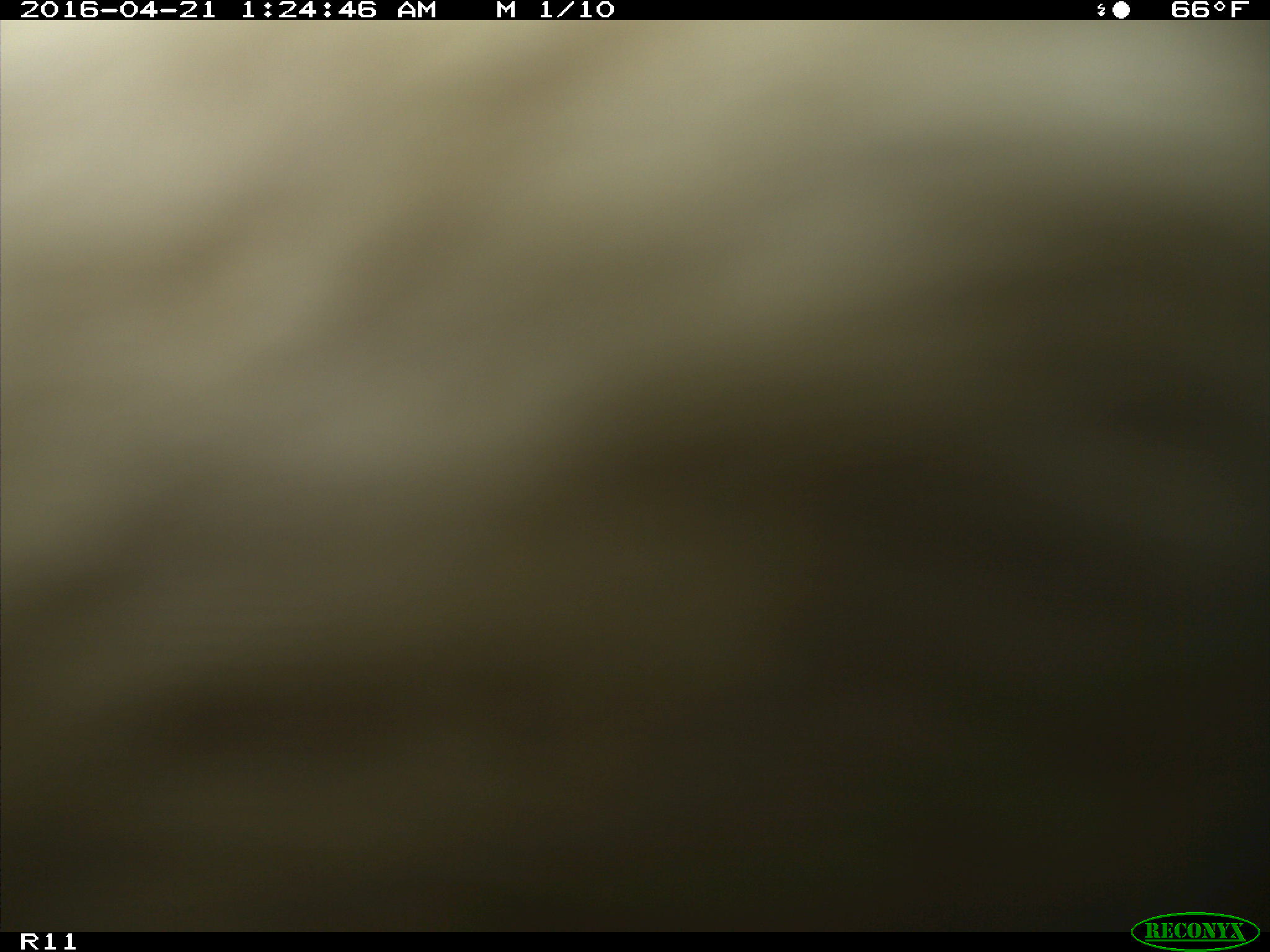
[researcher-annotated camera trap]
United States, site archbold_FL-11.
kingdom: Animalia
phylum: Chordata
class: Mammalia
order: Artiodactyla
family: Bovidae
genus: Bos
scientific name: Bos taurus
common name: domestic cow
Bos taurus (domestic cow).